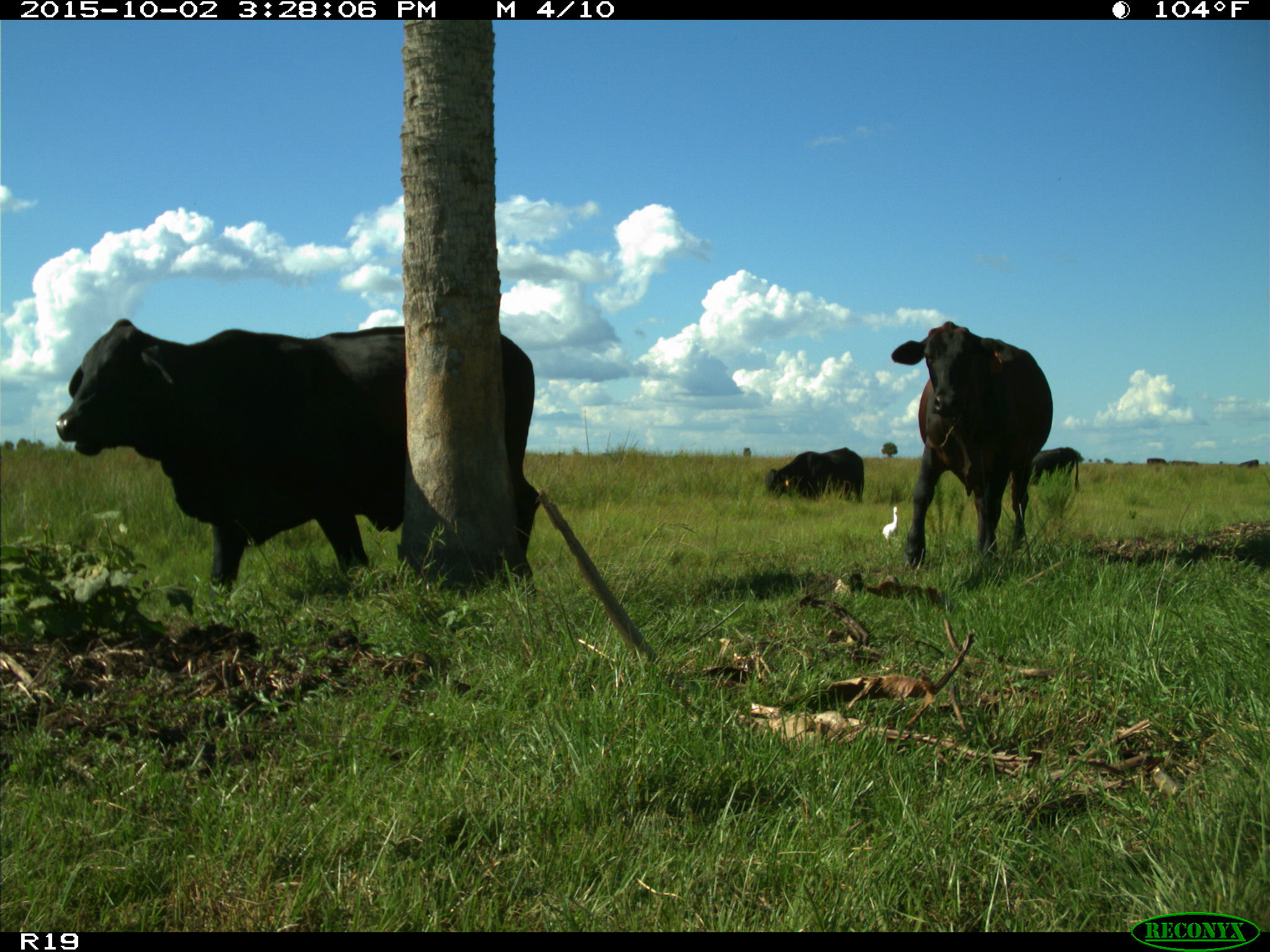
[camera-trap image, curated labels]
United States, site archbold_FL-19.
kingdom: Animalia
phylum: Chordata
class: Mammalia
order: Artiodactyla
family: Bovidae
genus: Bos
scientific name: Bos taurus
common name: domestic cow